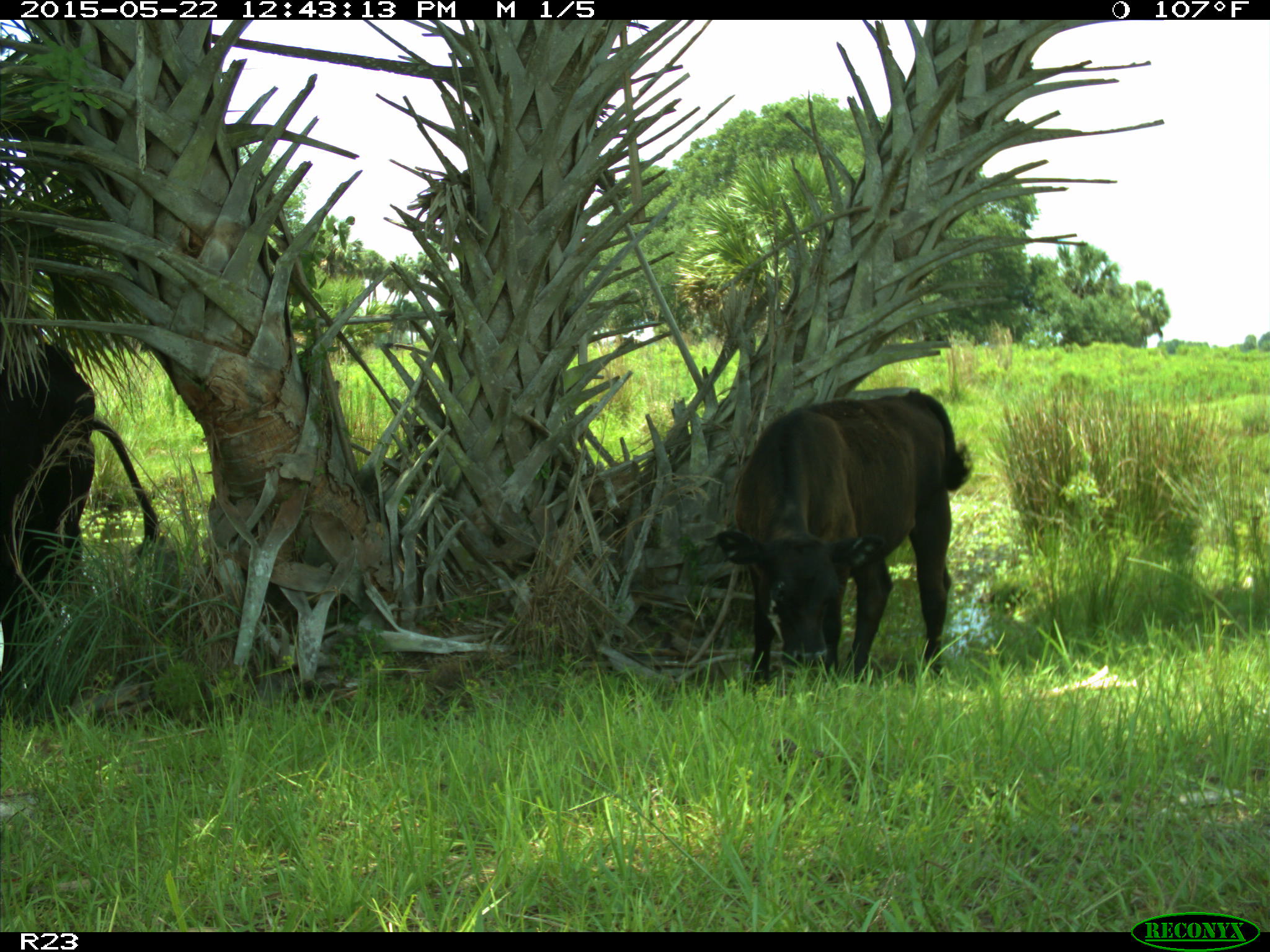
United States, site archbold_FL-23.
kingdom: Animalia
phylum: Chordata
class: Mammalia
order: Artiodactyla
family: Bovidae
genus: Bos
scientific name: Bos taurus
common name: domestic cow